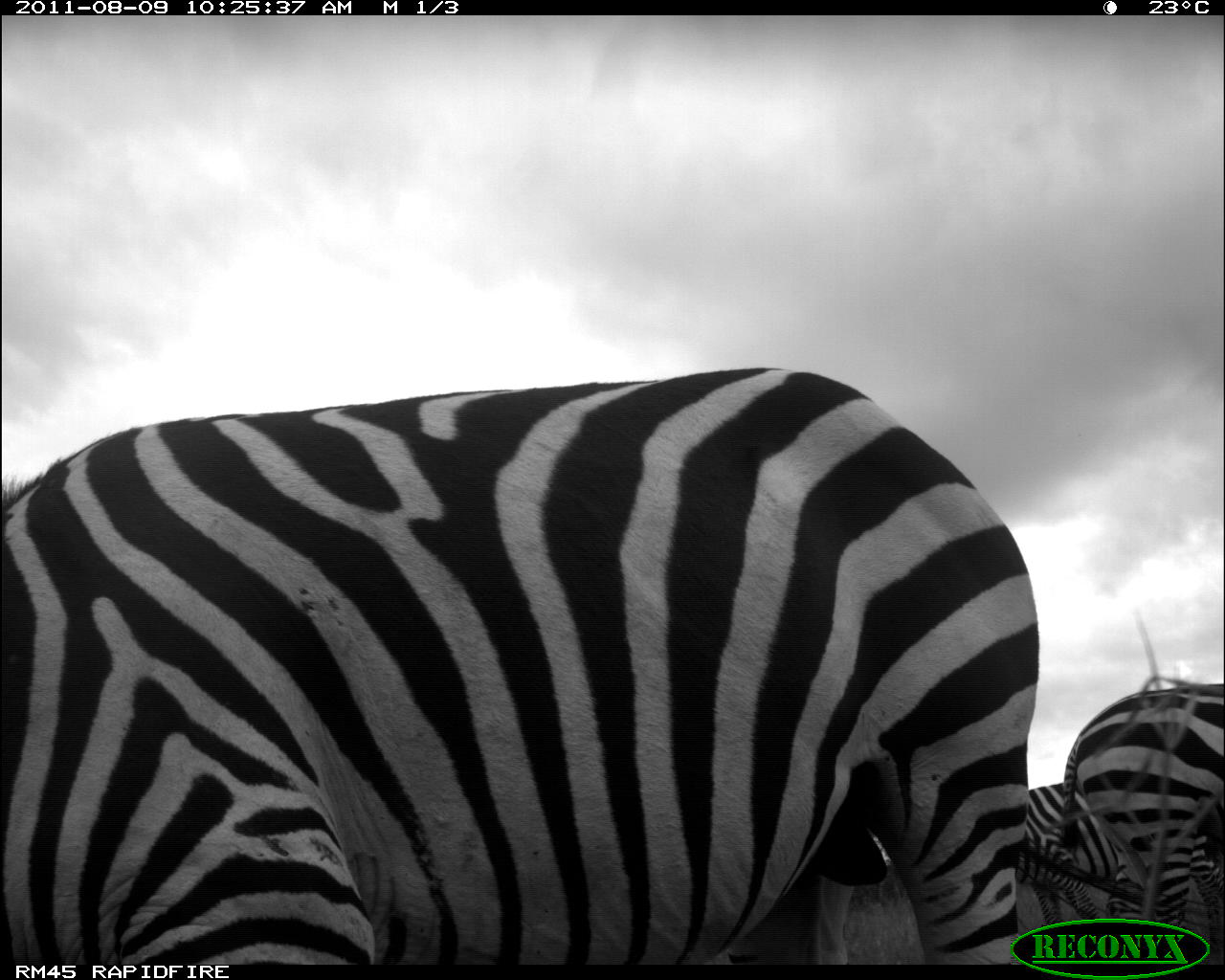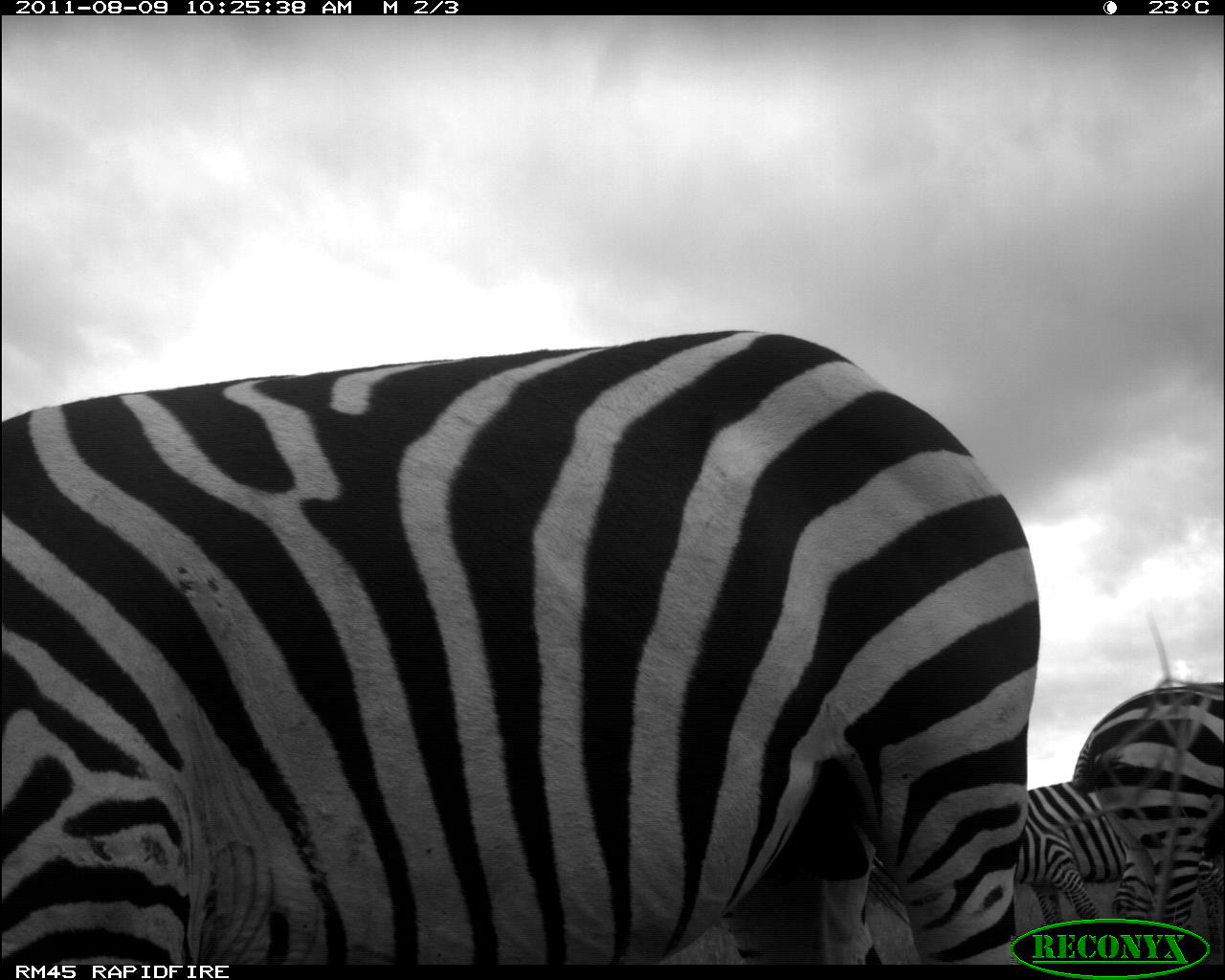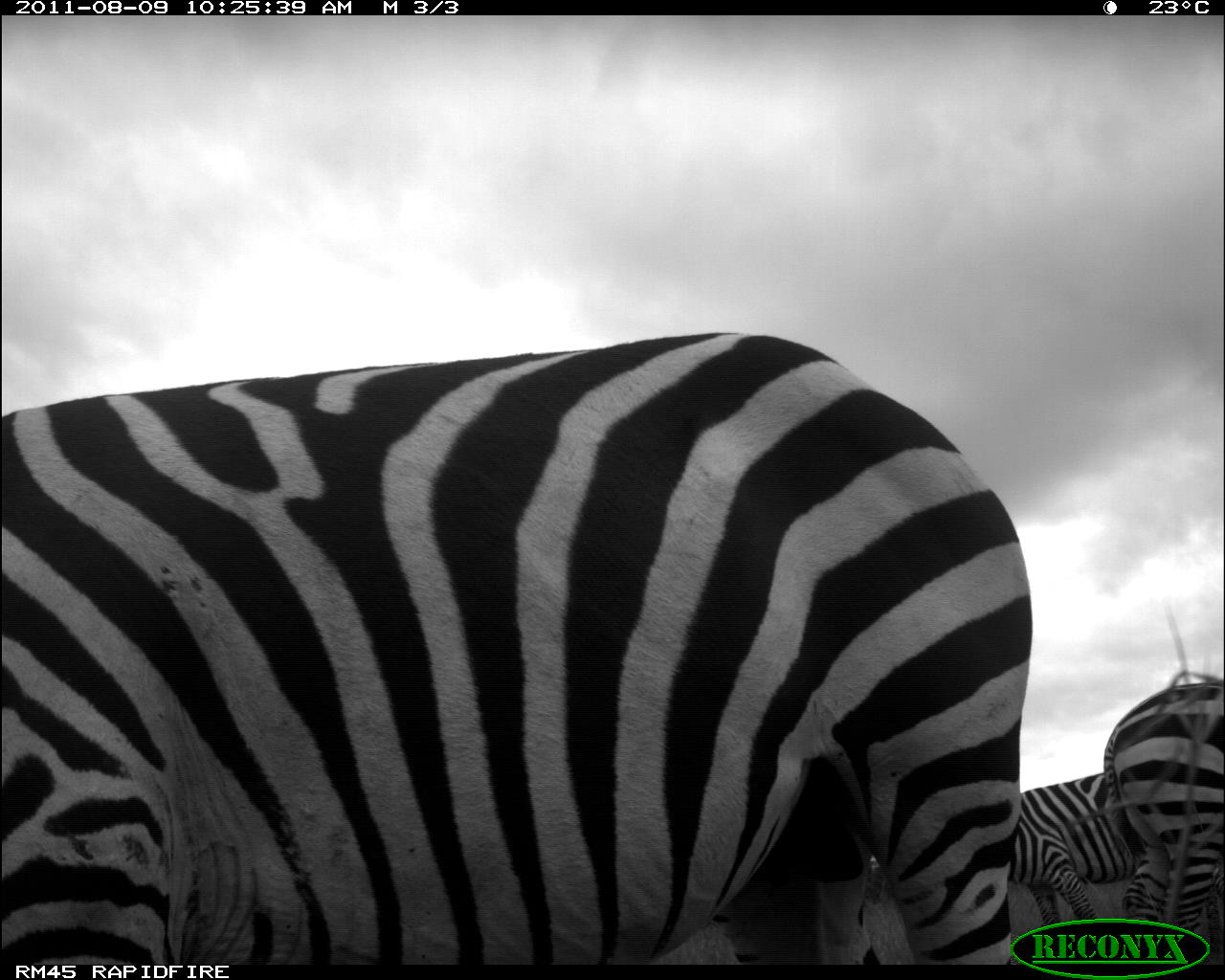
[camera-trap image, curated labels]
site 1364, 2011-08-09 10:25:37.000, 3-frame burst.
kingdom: Animalia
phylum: Chordata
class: Mammalia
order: Perissodactyla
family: Equidae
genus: Equus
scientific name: Equus quagga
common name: plains zebra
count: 3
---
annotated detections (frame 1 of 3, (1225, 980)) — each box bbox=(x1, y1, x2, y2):
equus quagga: bbox=(0, 359, 1042, 960); bbox=(1054, 675, 1225, 958); bbox=(1023, 777, 1140, 921)